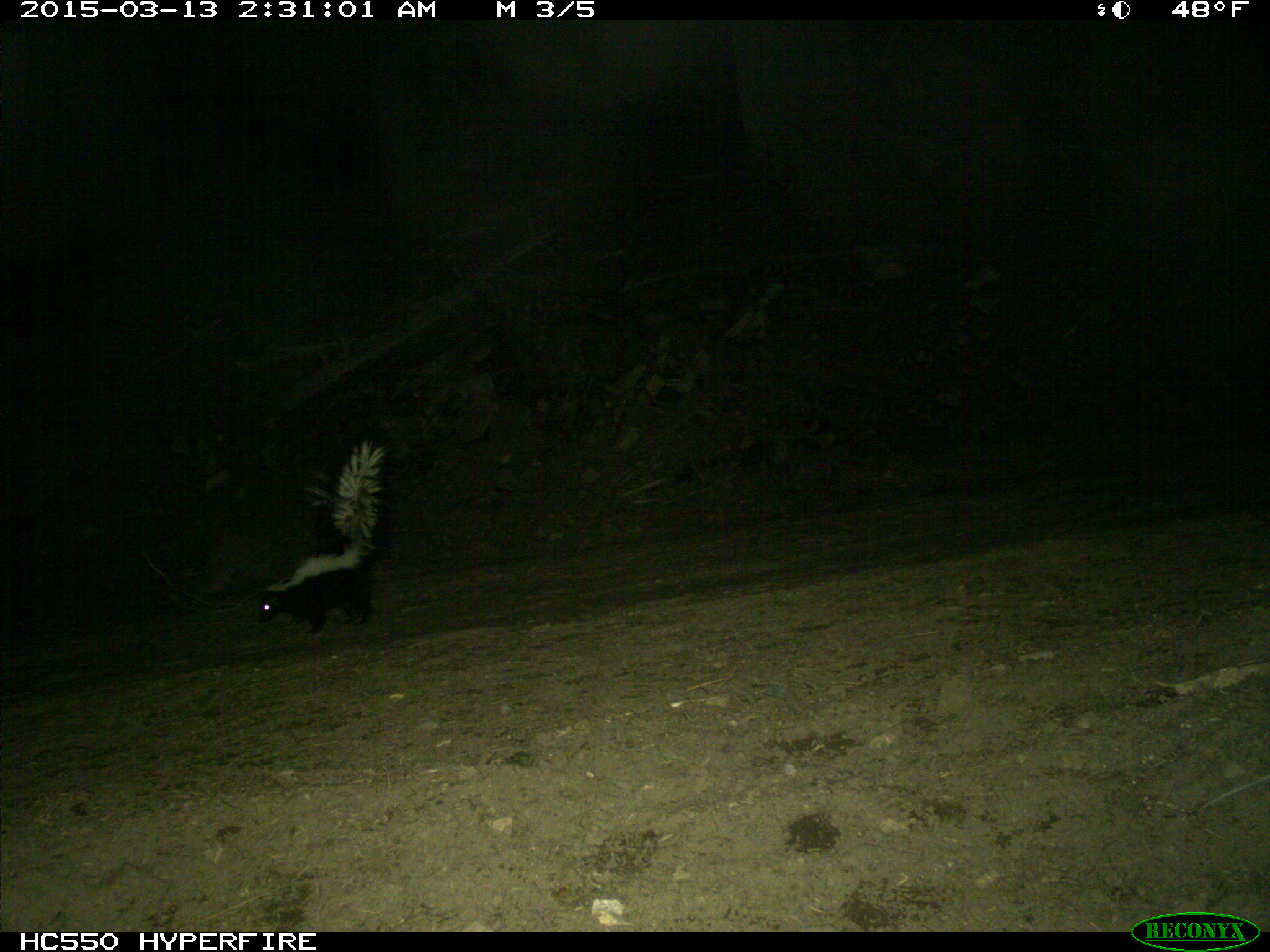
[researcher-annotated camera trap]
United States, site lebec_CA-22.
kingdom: Animalia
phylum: Chordata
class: Mammalia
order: Carnivora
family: Mephitidae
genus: Mephitis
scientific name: Mephitis mephitis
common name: striped skunk